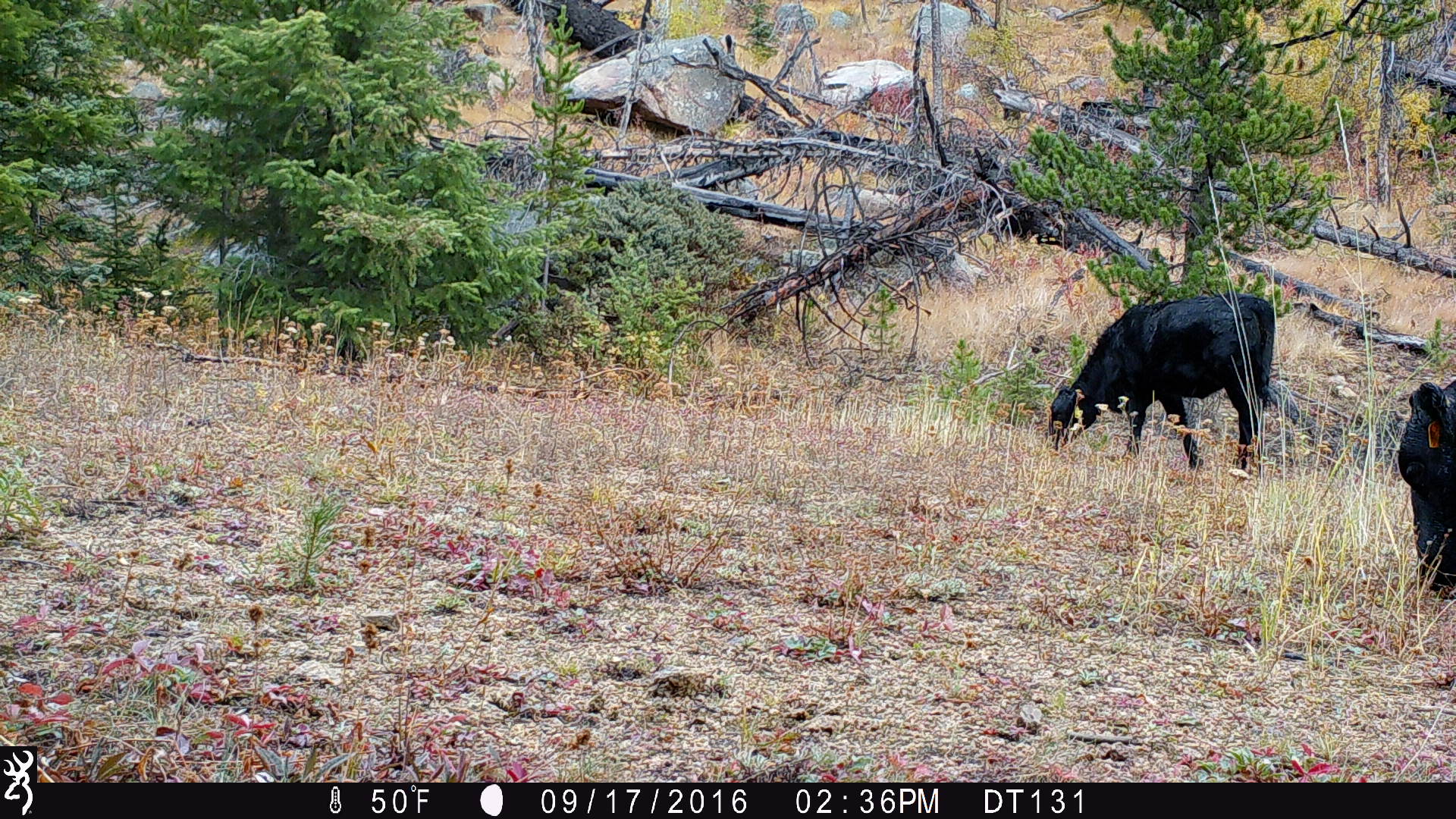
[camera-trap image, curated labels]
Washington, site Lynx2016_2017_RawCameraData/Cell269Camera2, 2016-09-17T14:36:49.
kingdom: Animalia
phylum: Chordata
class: Mammalia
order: Artiodactyla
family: Bovidae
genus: Bos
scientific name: Bos taurus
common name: domestic cattle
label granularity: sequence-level